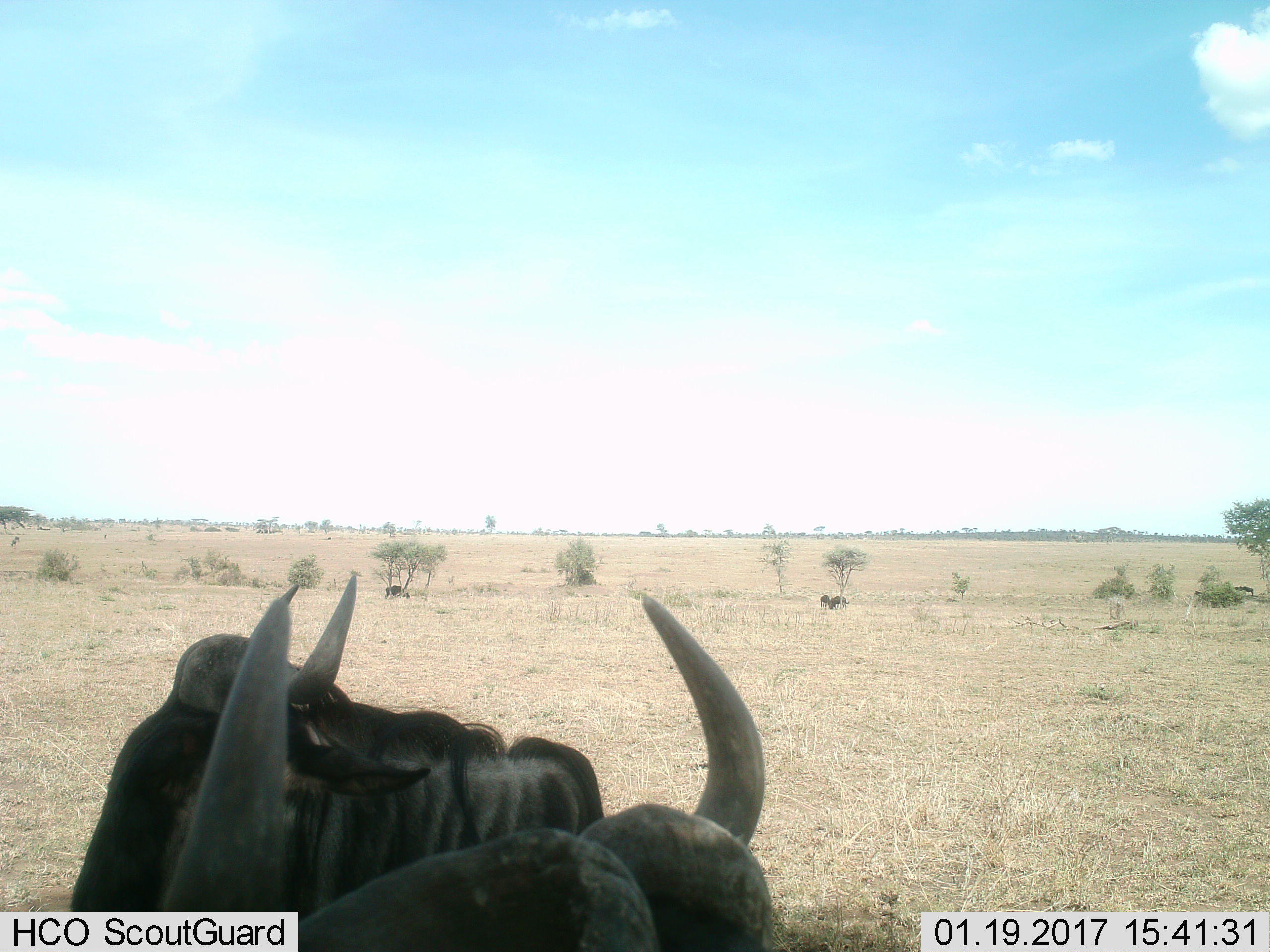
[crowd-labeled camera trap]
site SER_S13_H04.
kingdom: Animalia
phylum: Chordata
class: Mammalia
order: Artiodactyla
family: Bovidae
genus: Connochaetes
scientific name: Connochaetes taurinus taurinus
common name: blue wildebeest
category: wildebeestblue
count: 5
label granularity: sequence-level